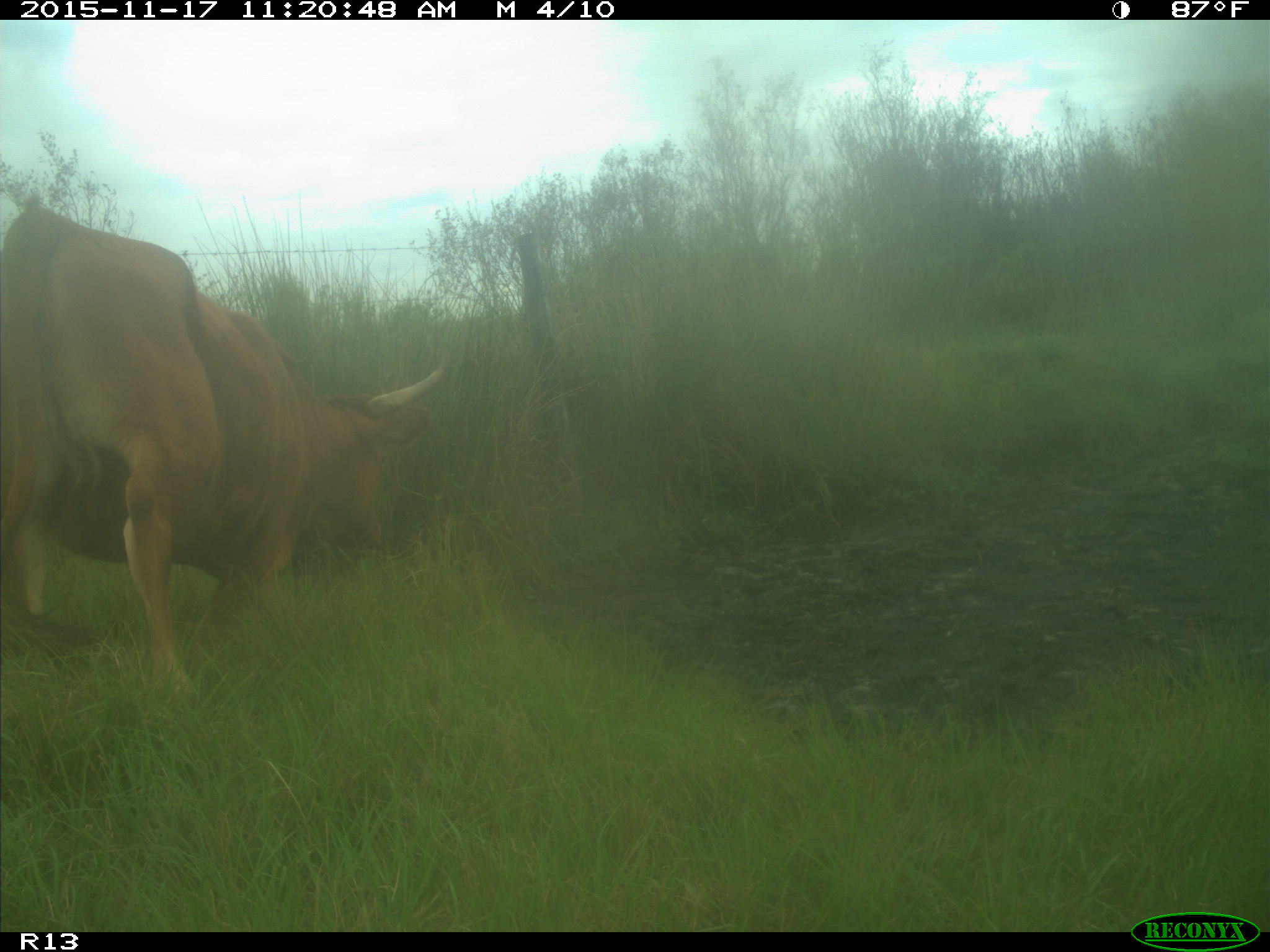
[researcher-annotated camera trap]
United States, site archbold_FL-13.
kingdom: Animalia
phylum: Chordata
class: Mammalia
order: Artiodactyla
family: Bovidae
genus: Bos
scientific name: Bos taurus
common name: domestic cow